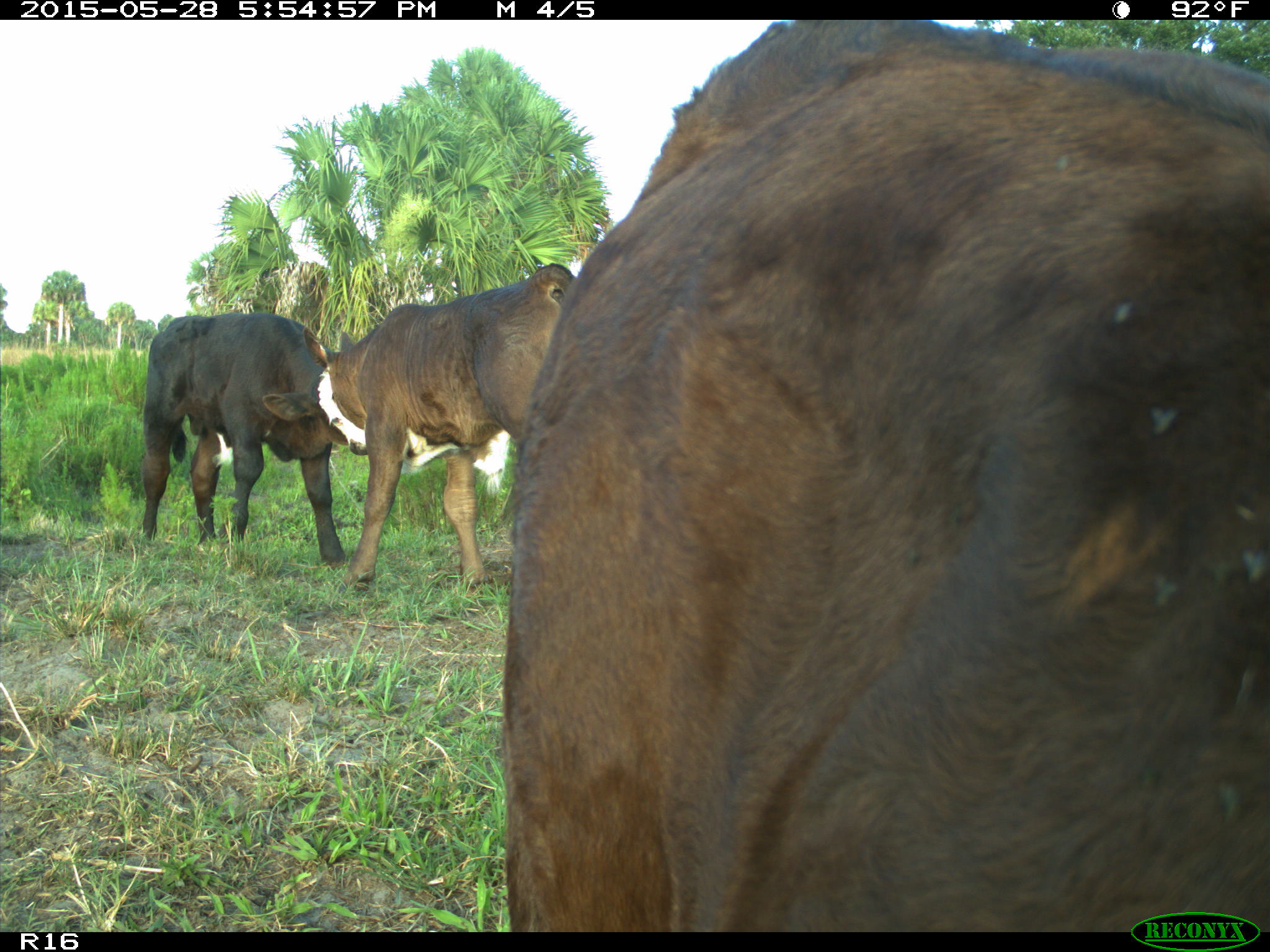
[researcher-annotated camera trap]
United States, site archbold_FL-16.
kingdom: Animalia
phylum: Chordata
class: Mammalia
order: Artiodactyla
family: Bovidae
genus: Bos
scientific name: Bos taurus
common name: domestic cow